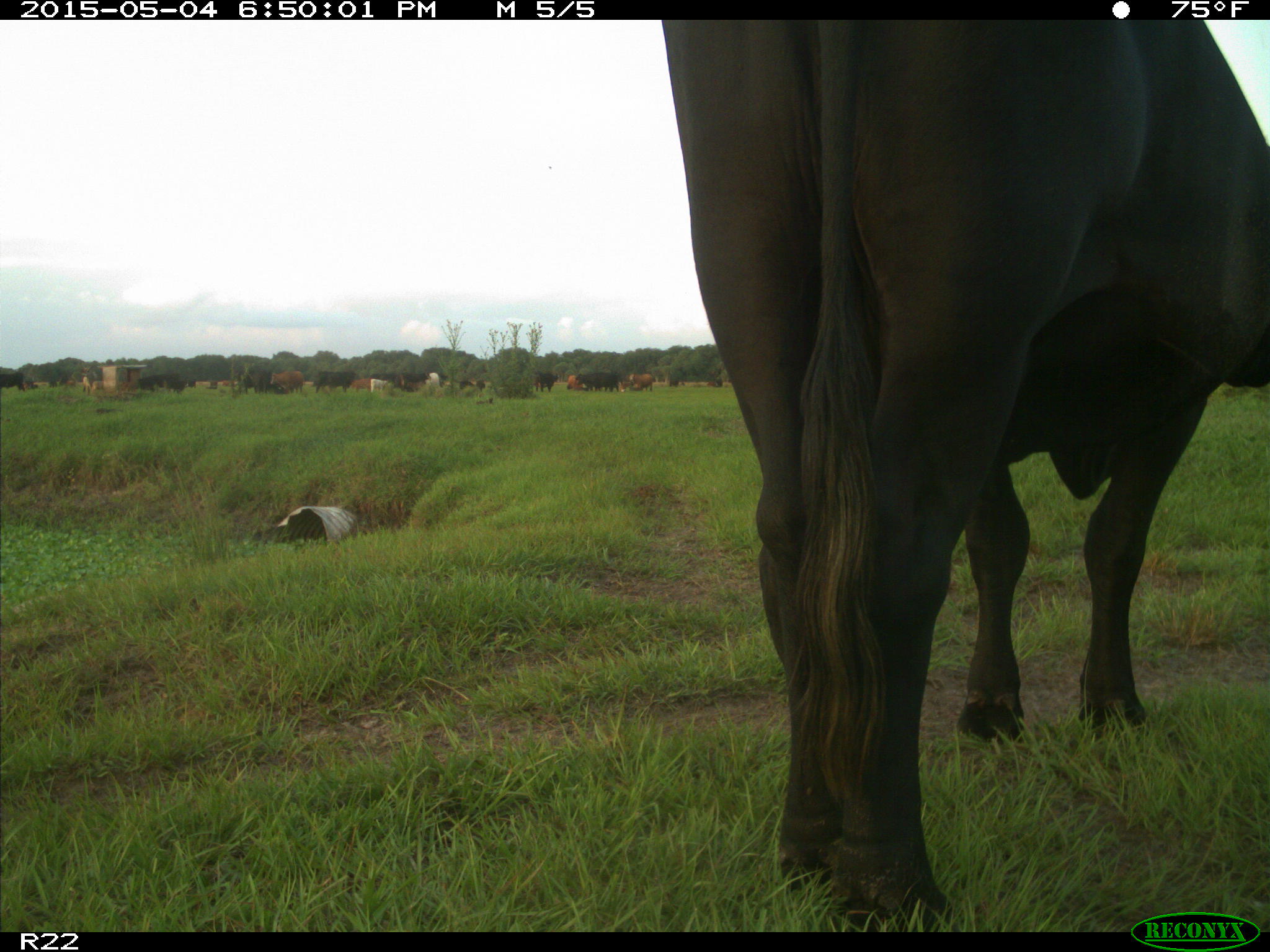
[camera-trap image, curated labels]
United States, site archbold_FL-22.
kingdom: Animalia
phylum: Chordata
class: Mammalia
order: Artiodactyla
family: Bovidae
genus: Bos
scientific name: Bos taurus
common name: domestic cow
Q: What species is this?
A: Bos taurus (domestic cow).